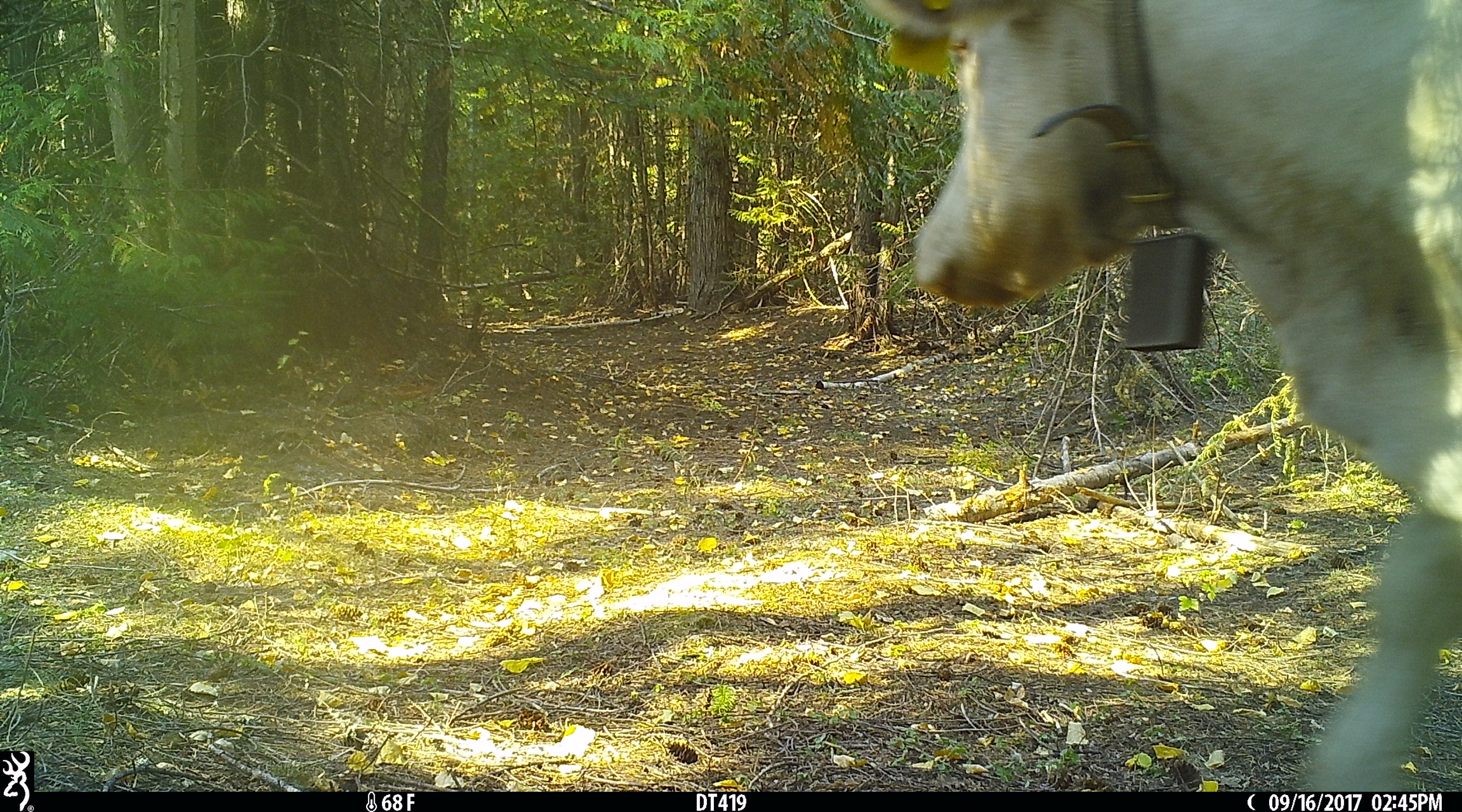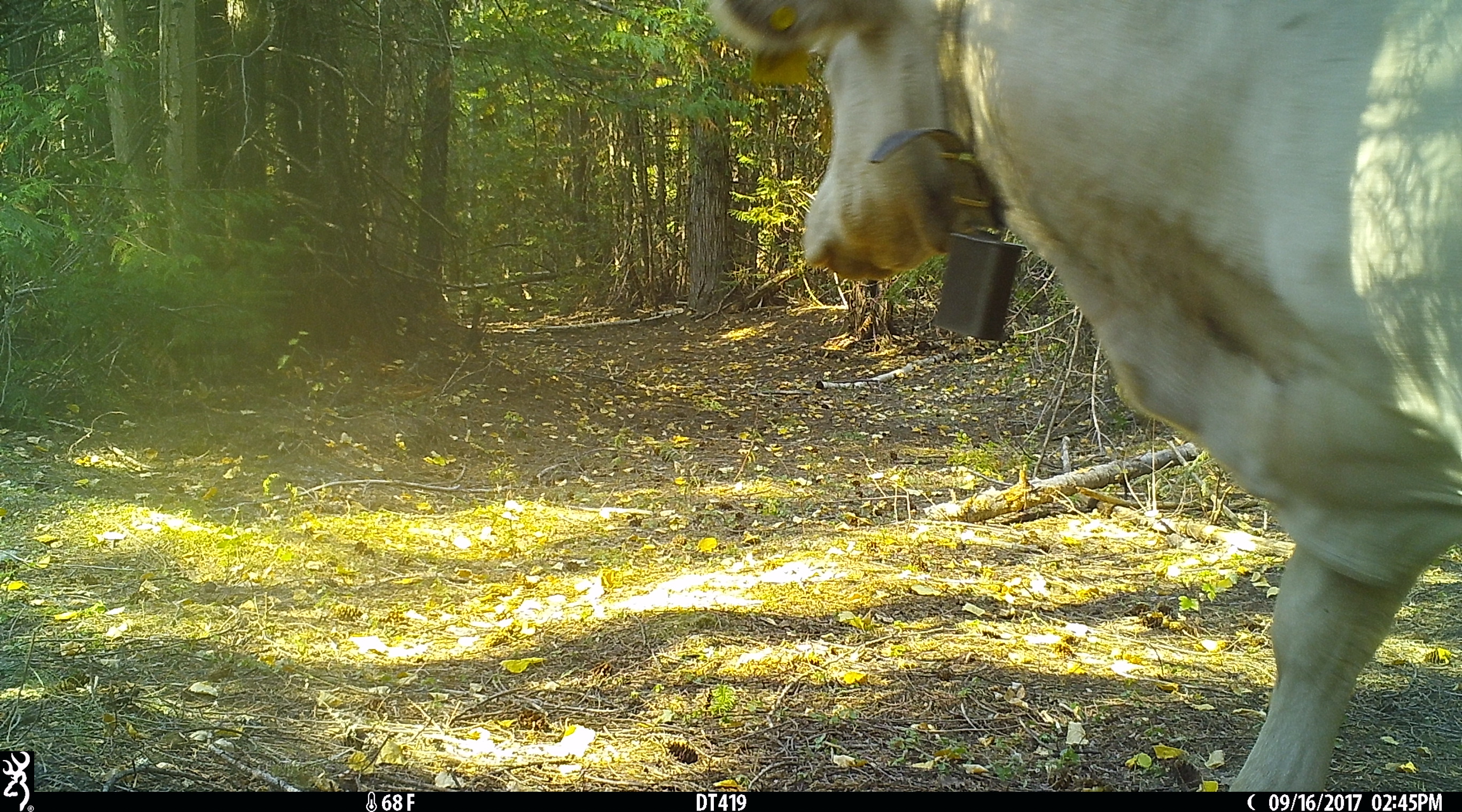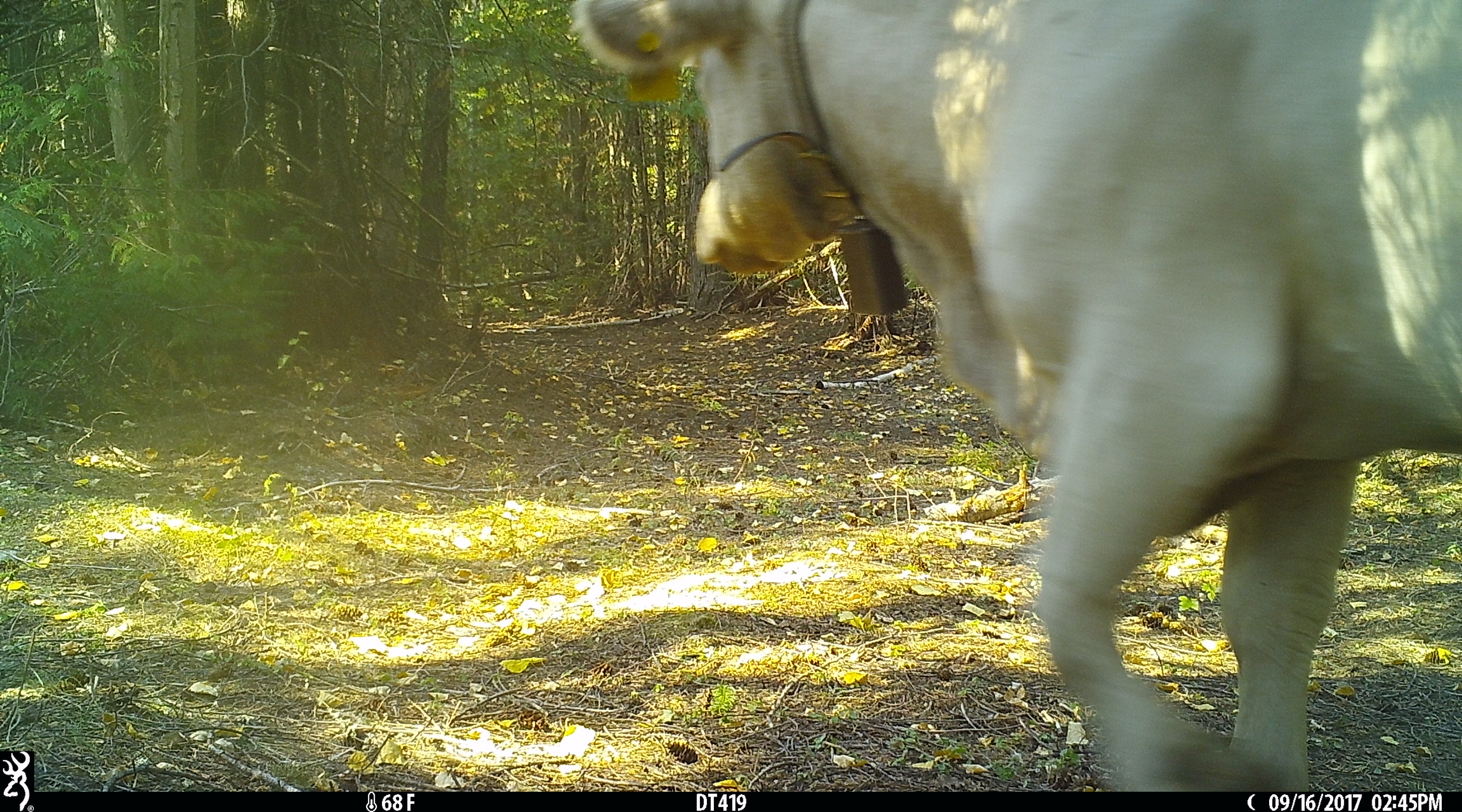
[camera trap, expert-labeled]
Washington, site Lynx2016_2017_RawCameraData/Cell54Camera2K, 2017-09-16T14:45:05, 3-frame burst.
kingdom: Animalia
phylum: Chordata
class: Mammalia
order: Artiodactyla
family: Bovidae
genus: Bos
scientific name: Bos taurus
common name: domestic cattle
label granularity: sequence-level